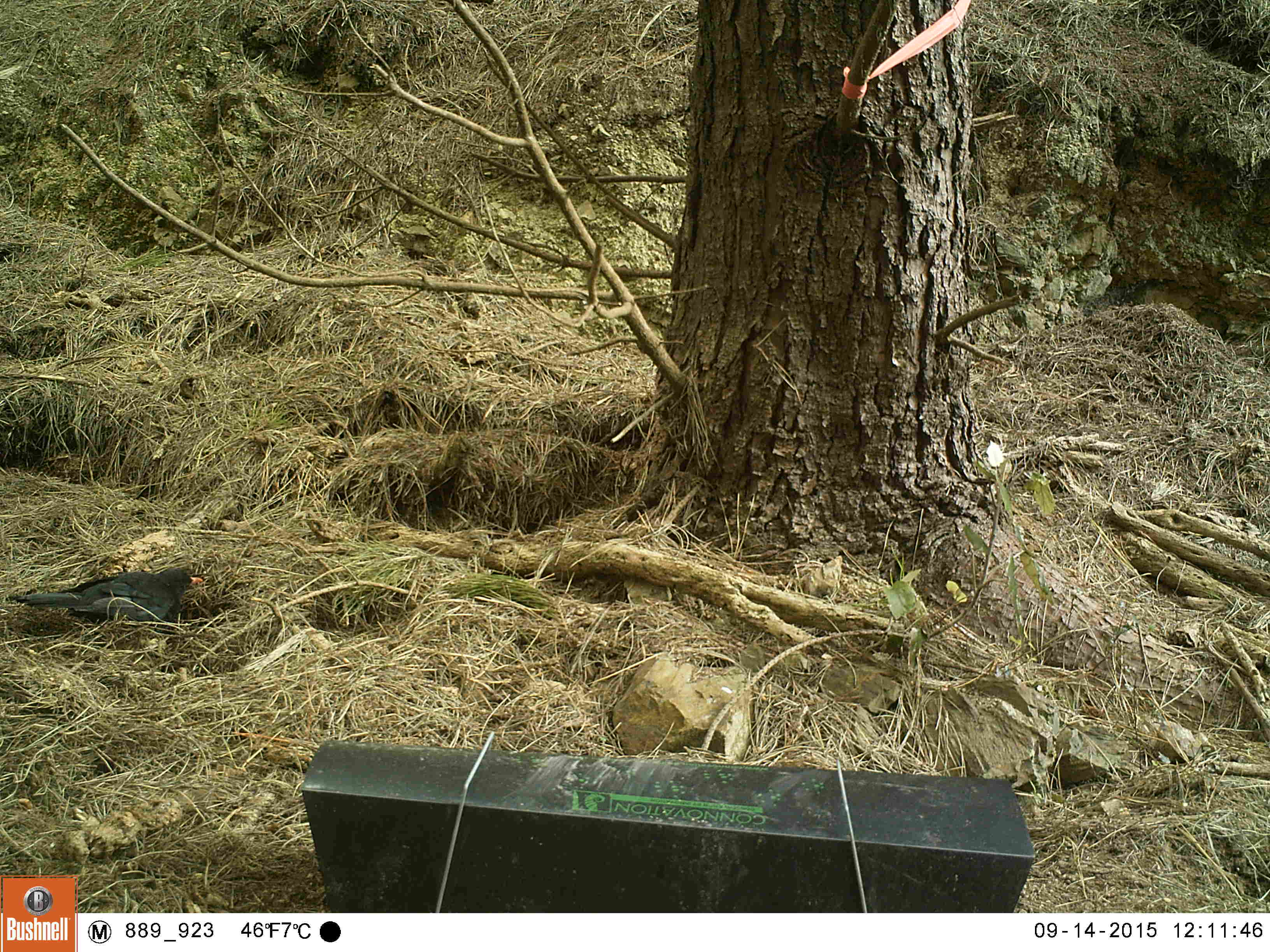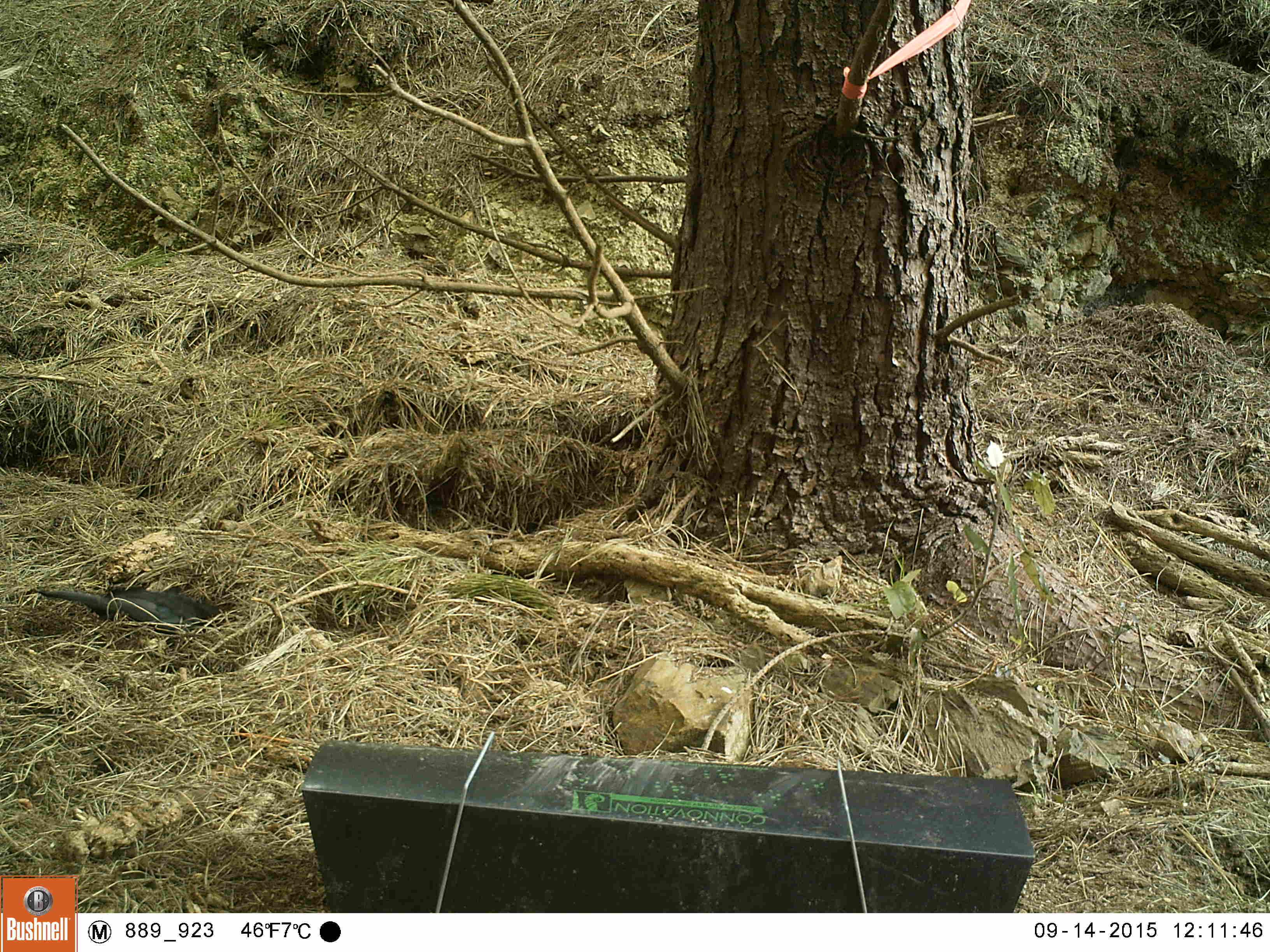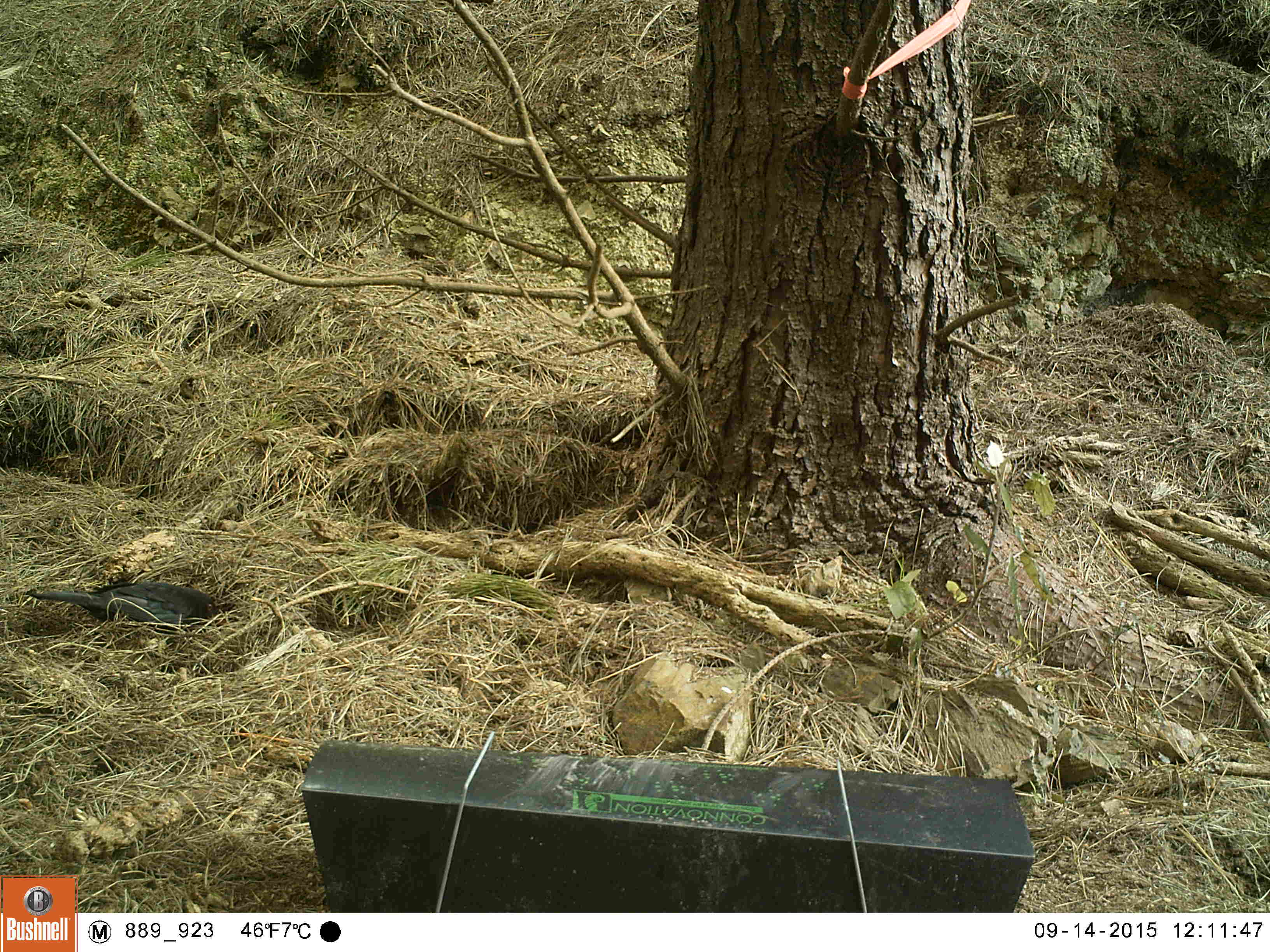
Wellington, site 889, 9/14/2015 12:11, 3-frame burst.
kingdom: Animalia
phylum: Chordata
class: Aves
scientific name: Aves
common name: bird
Bird (Aves).